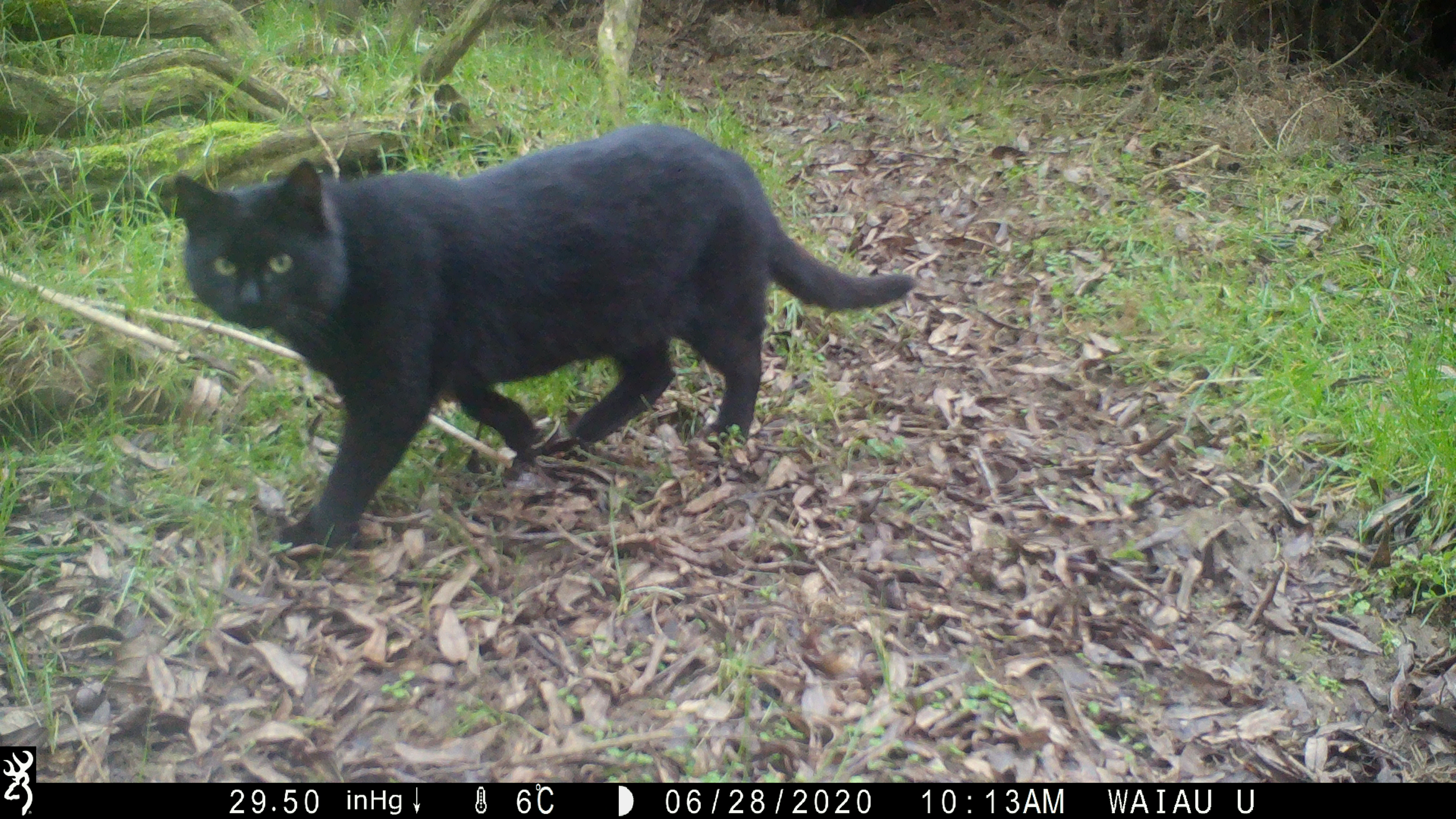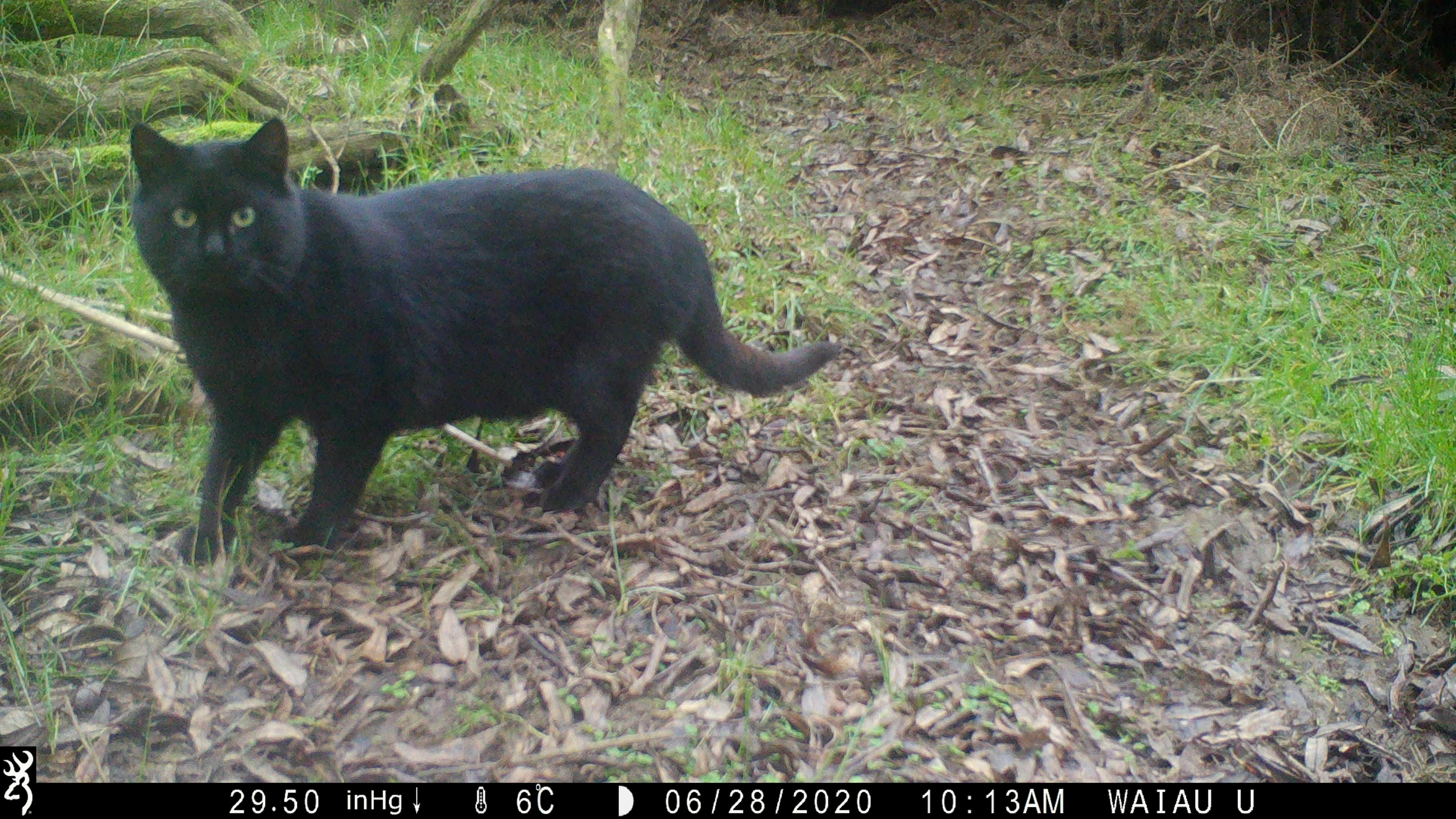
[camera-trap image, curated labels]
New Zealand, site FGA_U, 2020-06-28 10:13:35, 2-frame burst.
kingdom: Animalia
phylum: Chordata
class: Mammalia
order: Carnivora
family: Felidae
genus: Felis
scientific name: Felis catus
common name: domestic cat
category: cat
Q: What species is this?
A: Cat (domestic cat) (Felis catus).